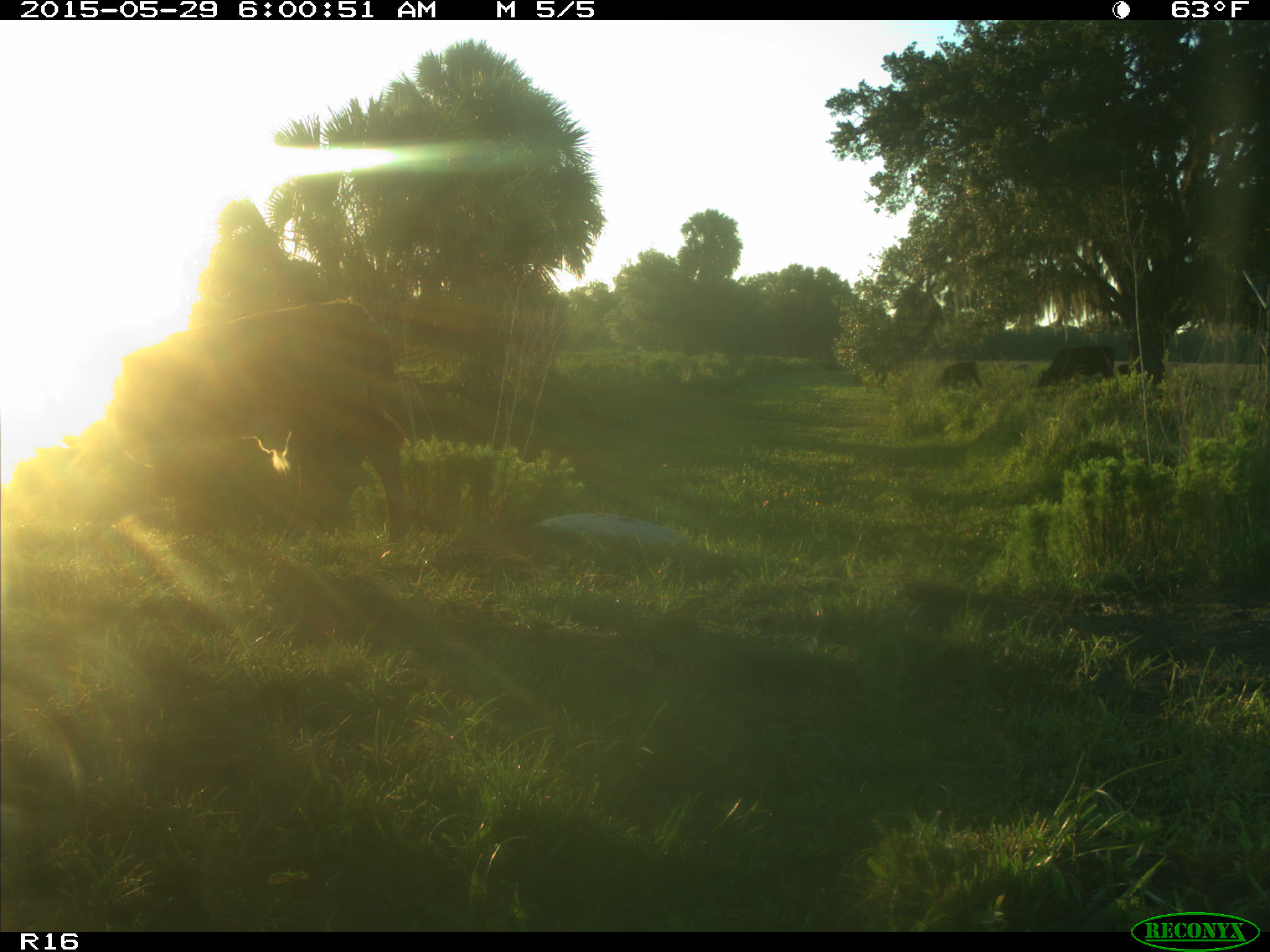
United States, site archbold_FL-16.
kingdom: Animalia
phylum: Chordata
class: Mammalia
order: Artiodactyla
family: Bovidae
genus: Bos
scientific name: Bos taurus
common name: domestic cow